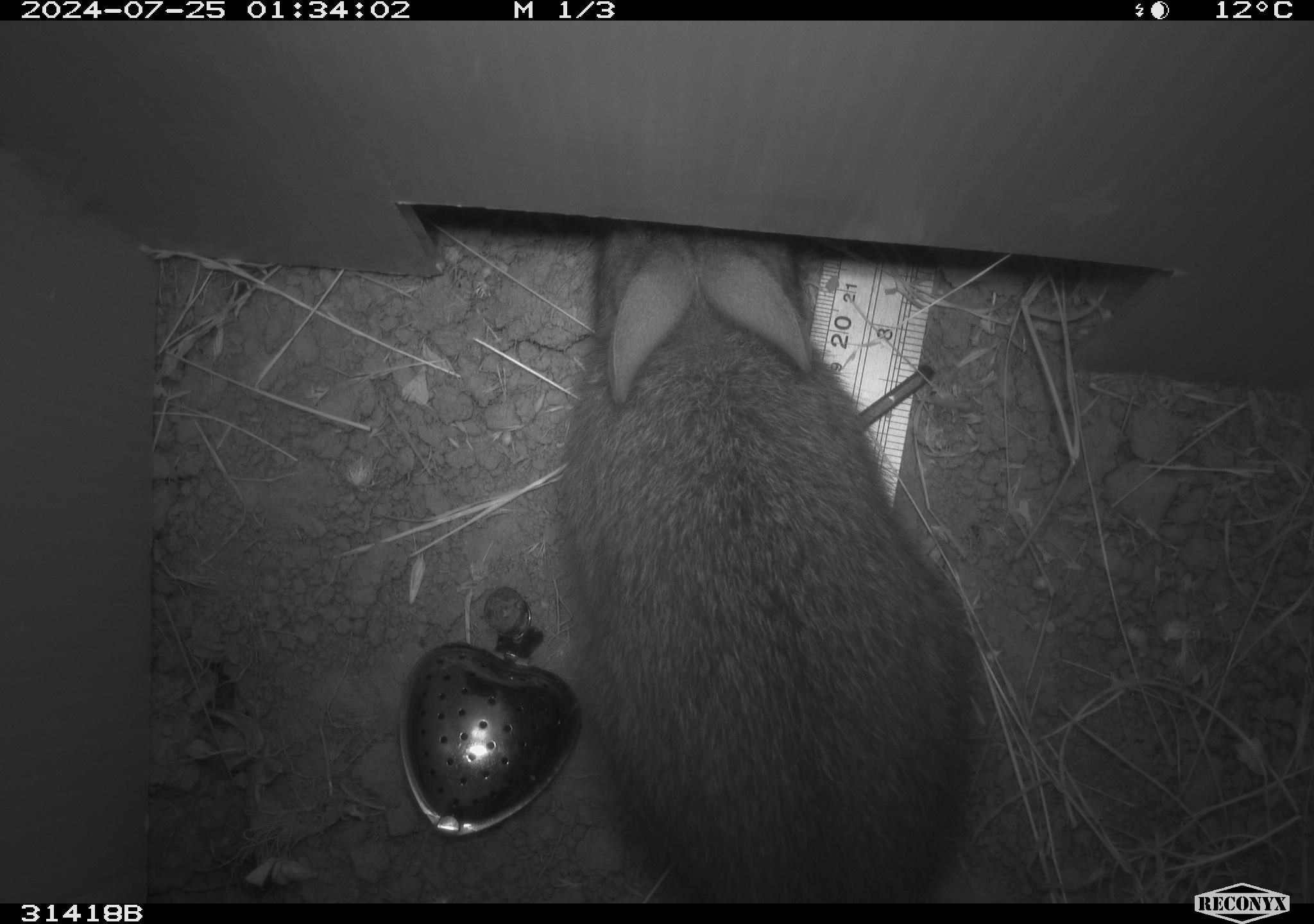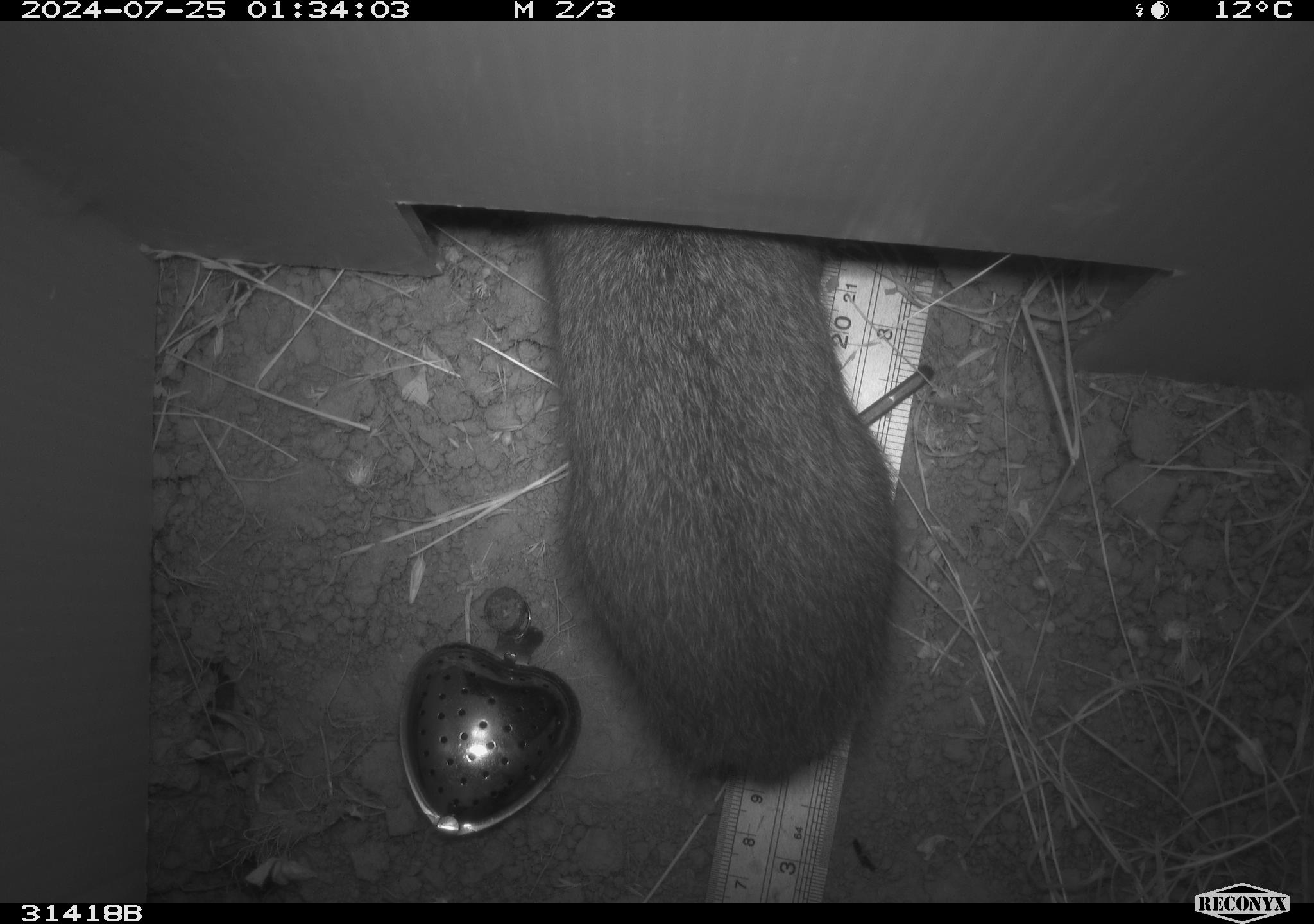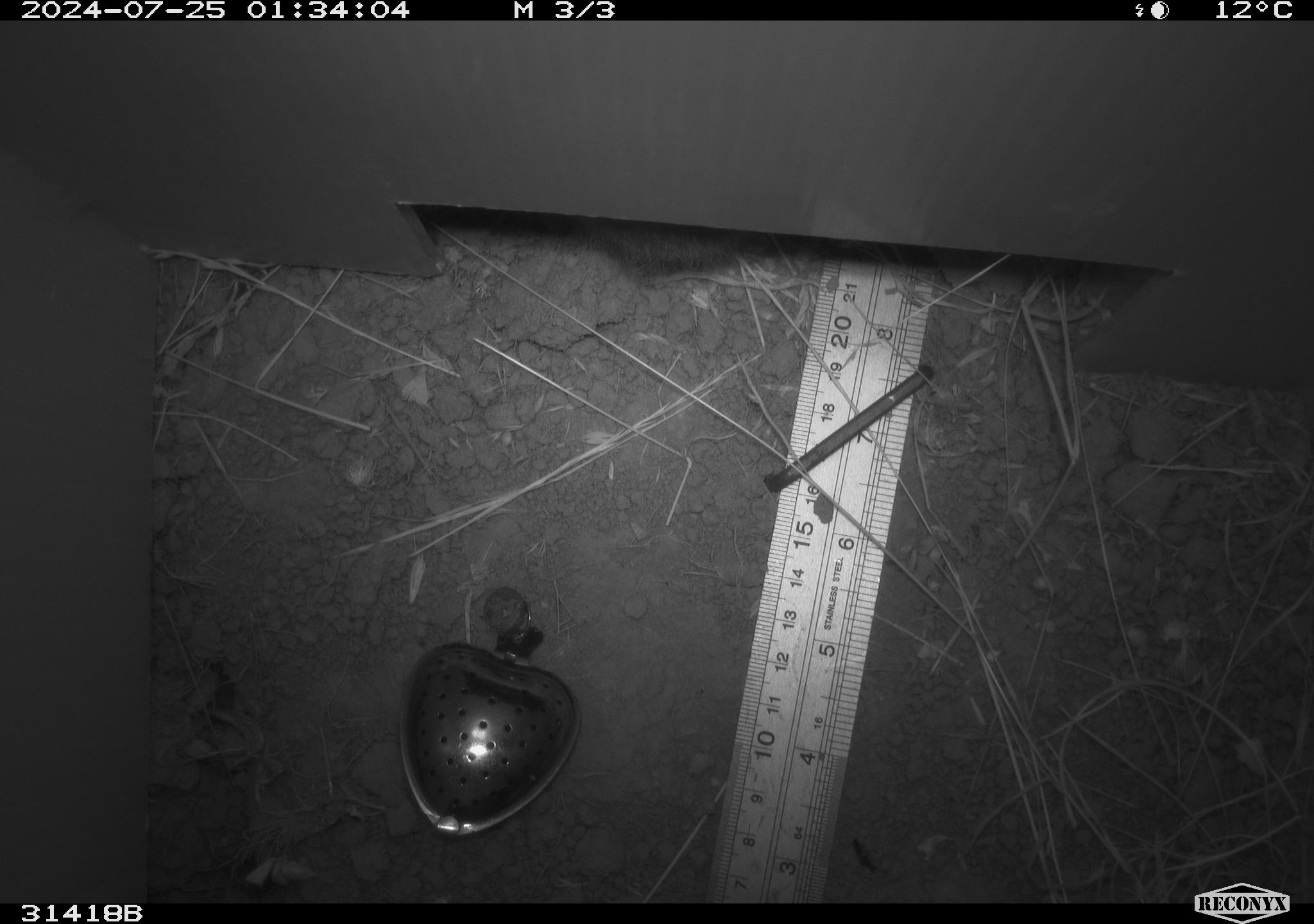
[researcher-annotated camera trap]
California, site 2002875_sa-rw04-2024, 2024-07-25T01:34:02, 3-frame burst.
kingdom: Animalia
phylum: Chordata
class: Mammalia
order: Lagomorpha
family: Leporidae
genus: Sylvilagus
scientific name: Sylvilagus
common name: cottontail rabbits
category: sylvilagus species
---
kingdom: Animalia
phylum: Chordata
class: Mammalia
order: Rodentia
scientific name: Rodentia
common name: rodent